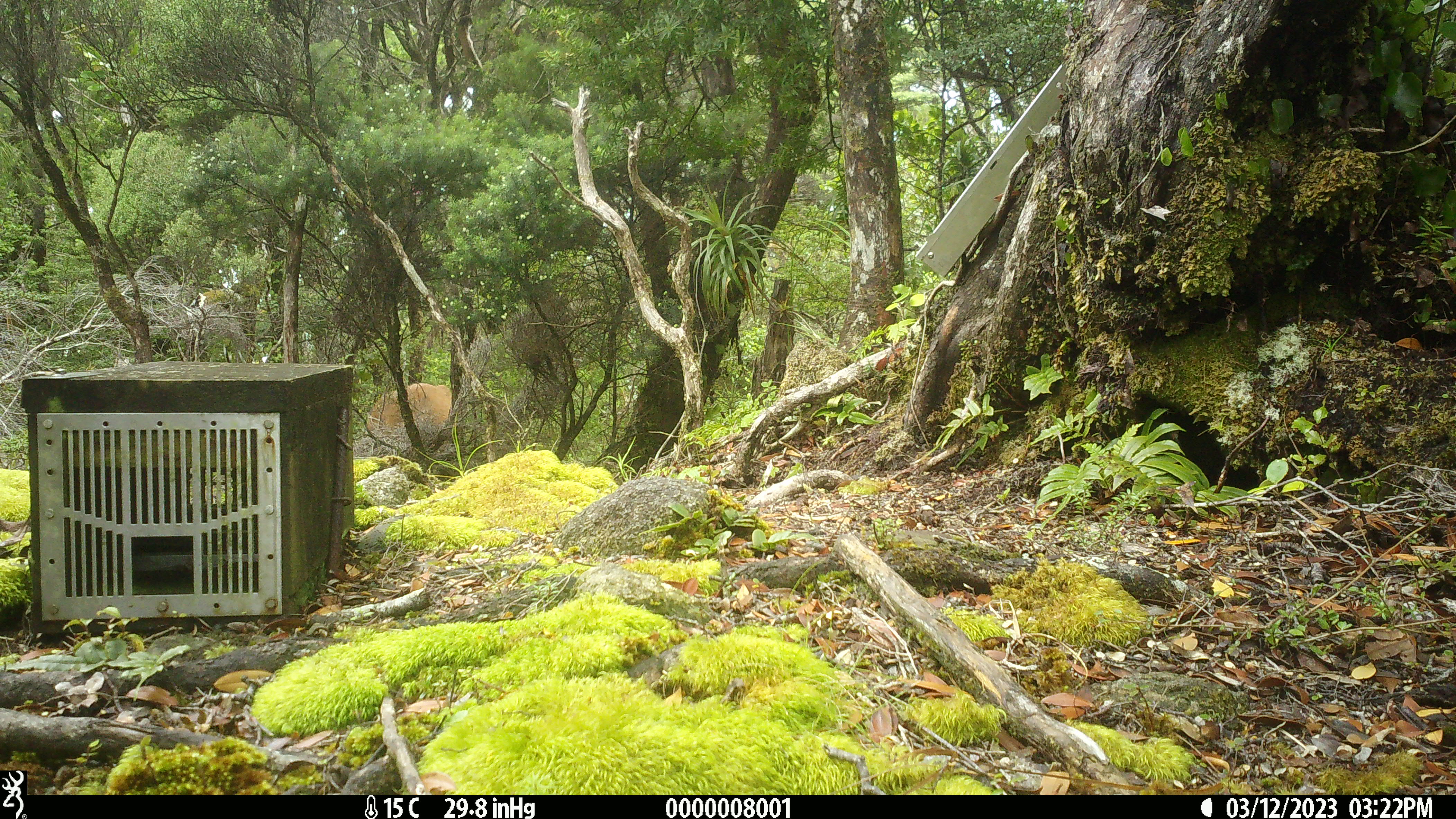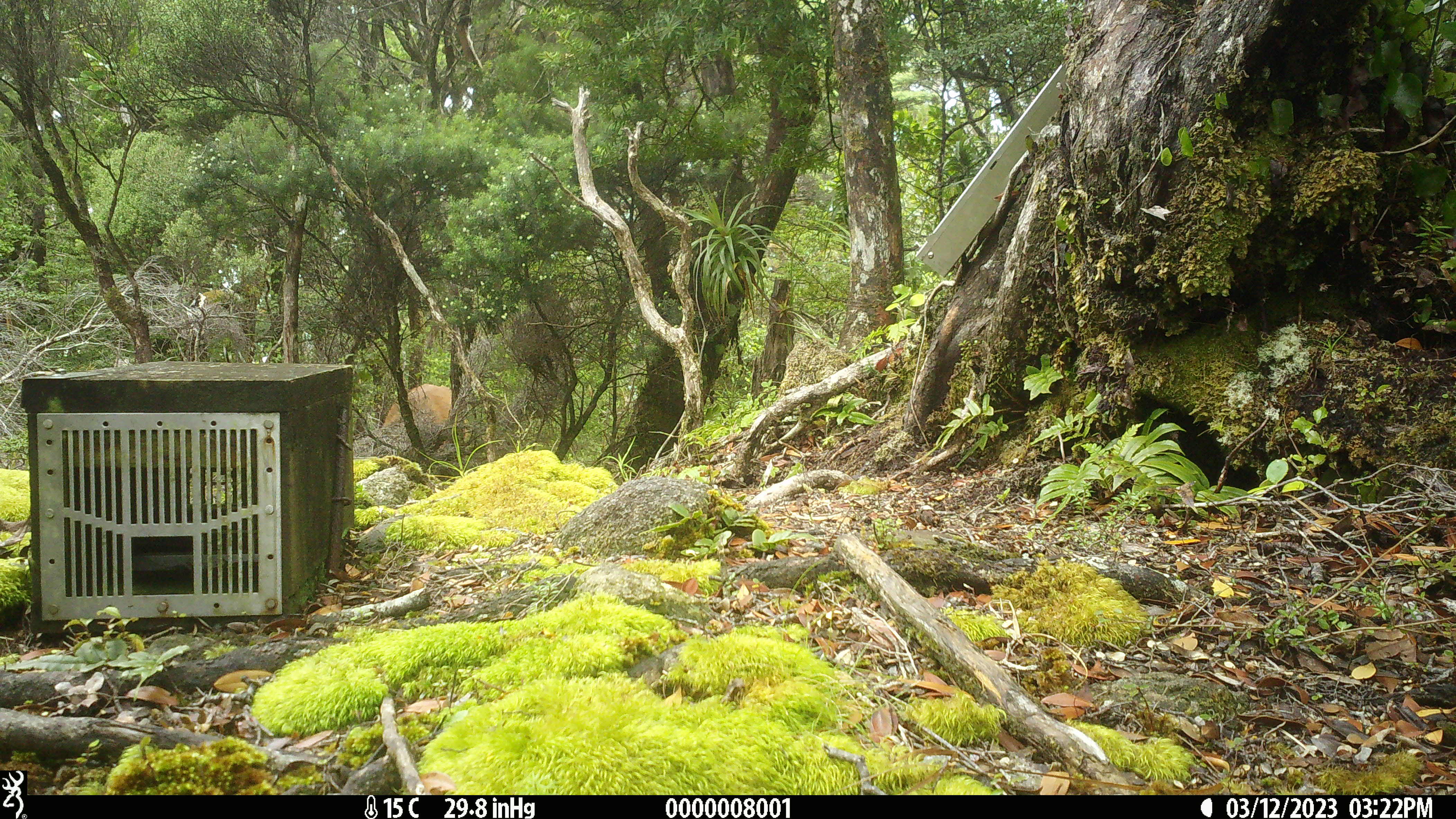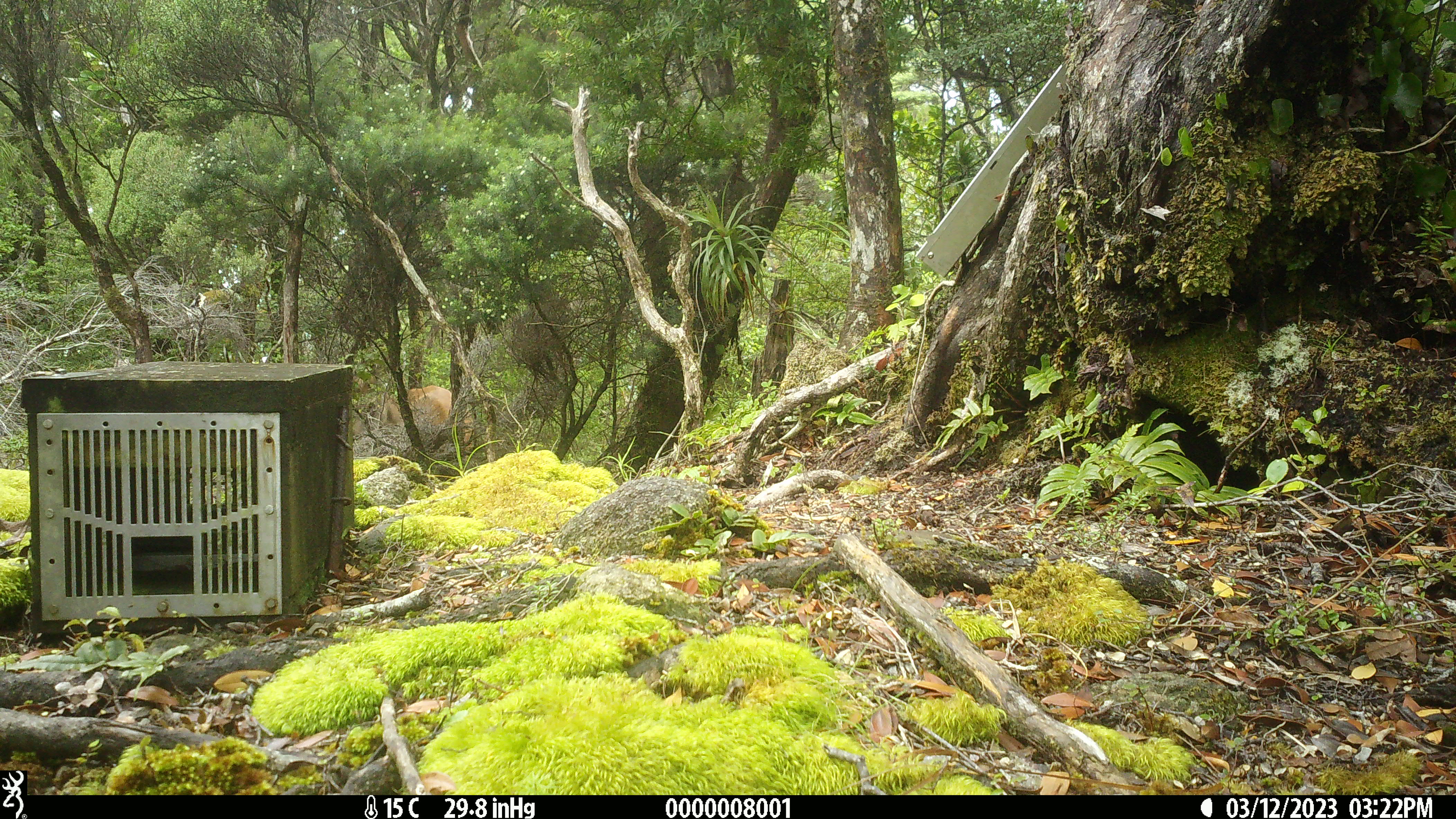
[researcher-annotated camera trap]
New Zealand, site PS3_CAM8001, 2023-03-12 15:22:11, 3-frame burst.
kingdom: Animalia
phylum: Chordata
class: Mammalia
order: Artiodactyla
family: Cervidae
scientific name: Cervidae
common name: deer